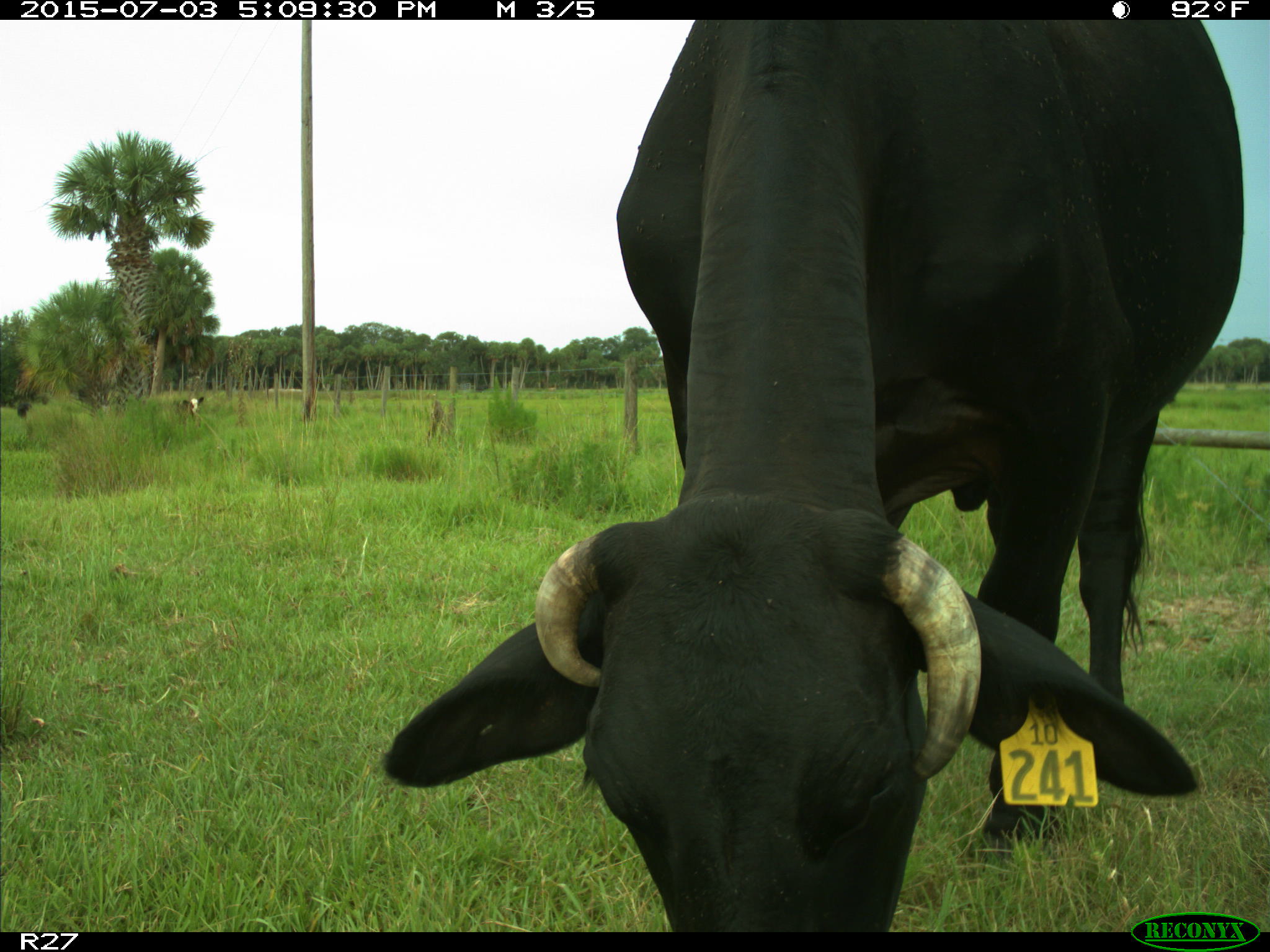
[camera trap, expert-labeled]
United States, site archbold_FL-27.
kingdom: Animalia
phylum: Chordata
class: Mammalia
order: Artiodactyla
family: Bovidae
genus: Bos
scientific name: Bos taurus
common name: domestic cow